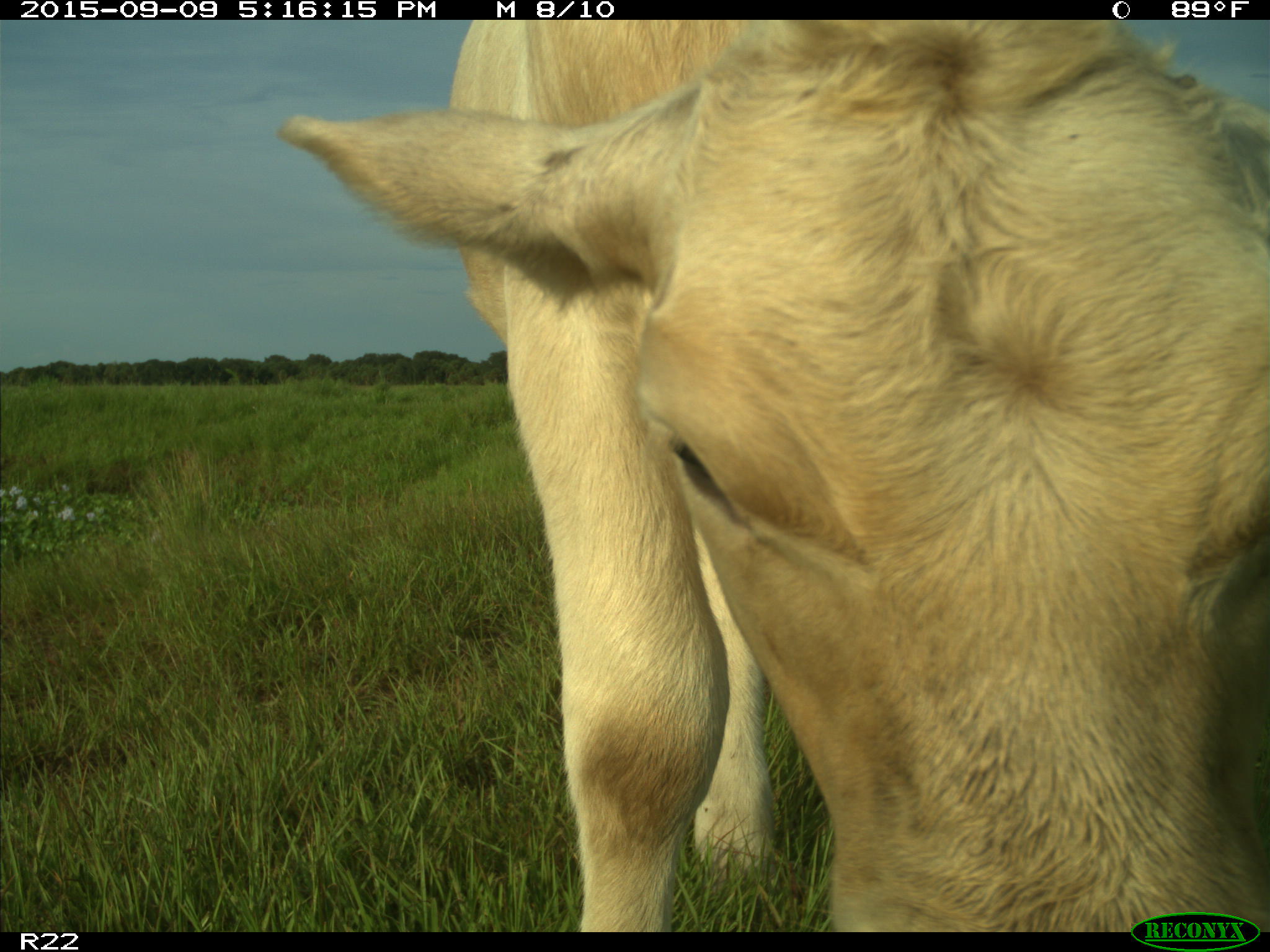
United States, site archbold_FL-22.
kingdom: Animalia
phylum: Chordata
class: Mammalia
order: Artiodactyla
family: Bovidae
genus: Bos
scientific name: Bos taurus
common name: domestic cow